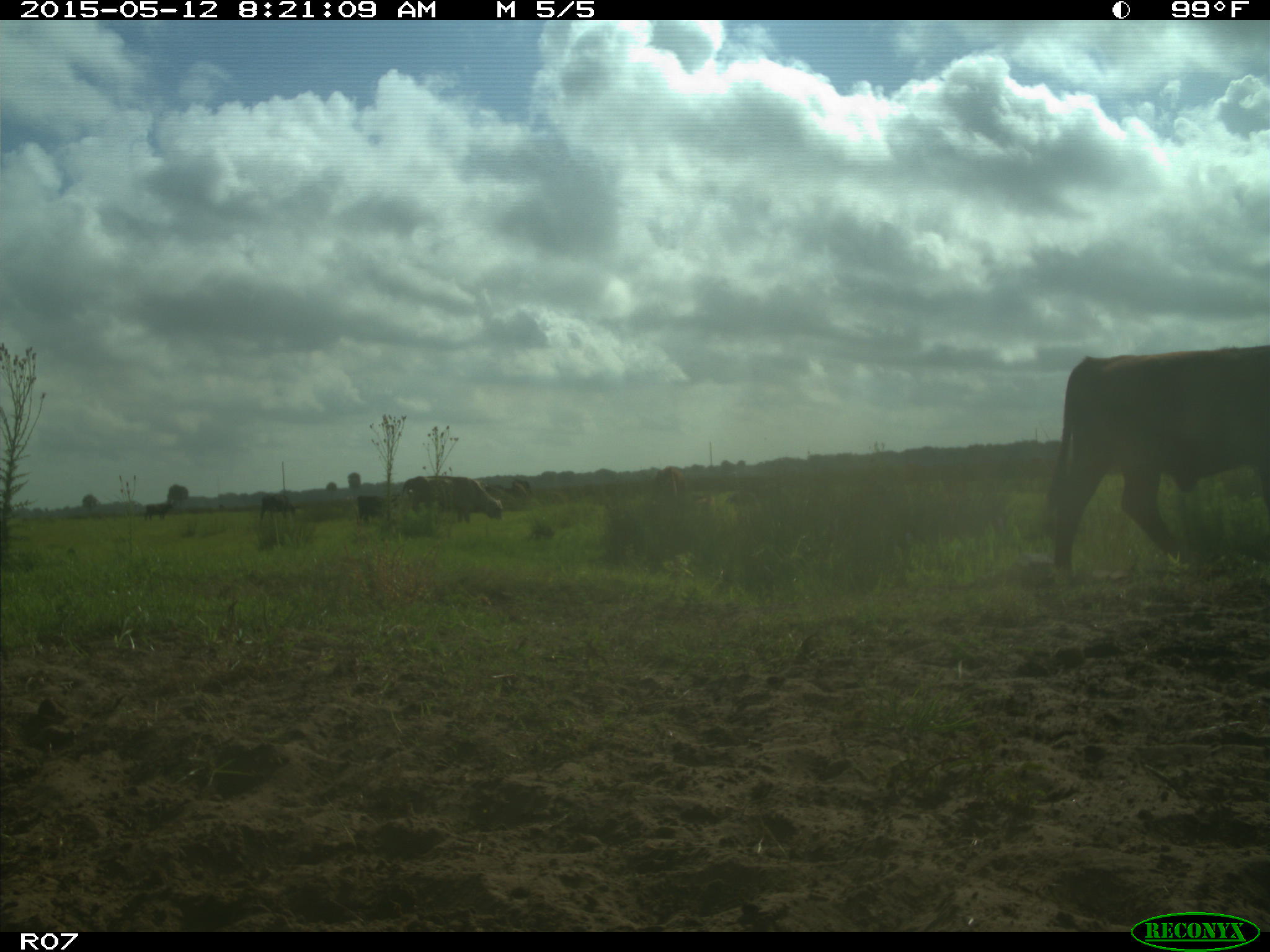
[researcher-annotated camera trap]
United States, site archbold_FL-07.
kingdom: Animalia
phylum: Chordata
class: Mammalia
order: Artiodactyla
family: Bovidae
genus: Bos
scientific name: Bos taurus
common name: domestic cow